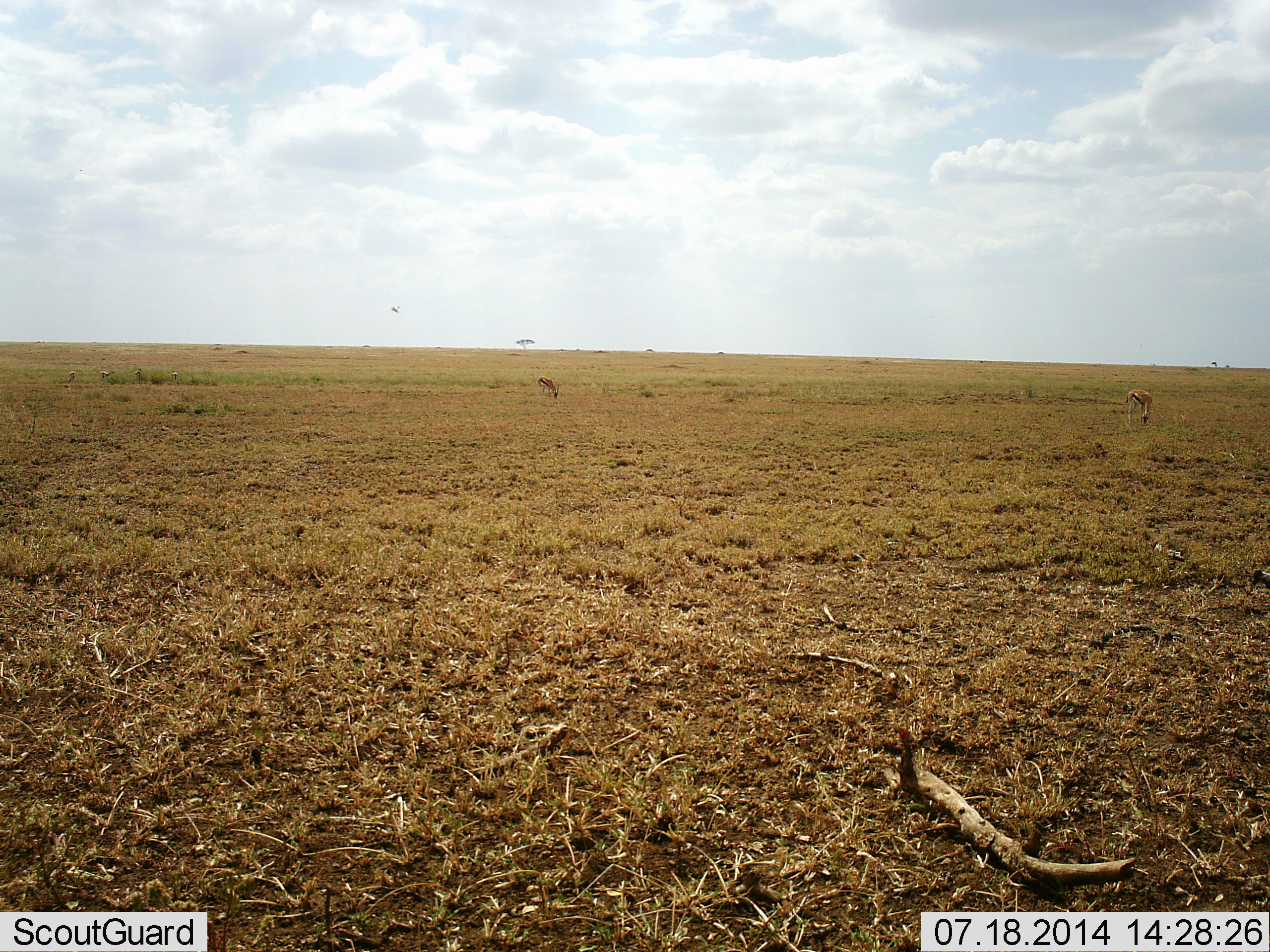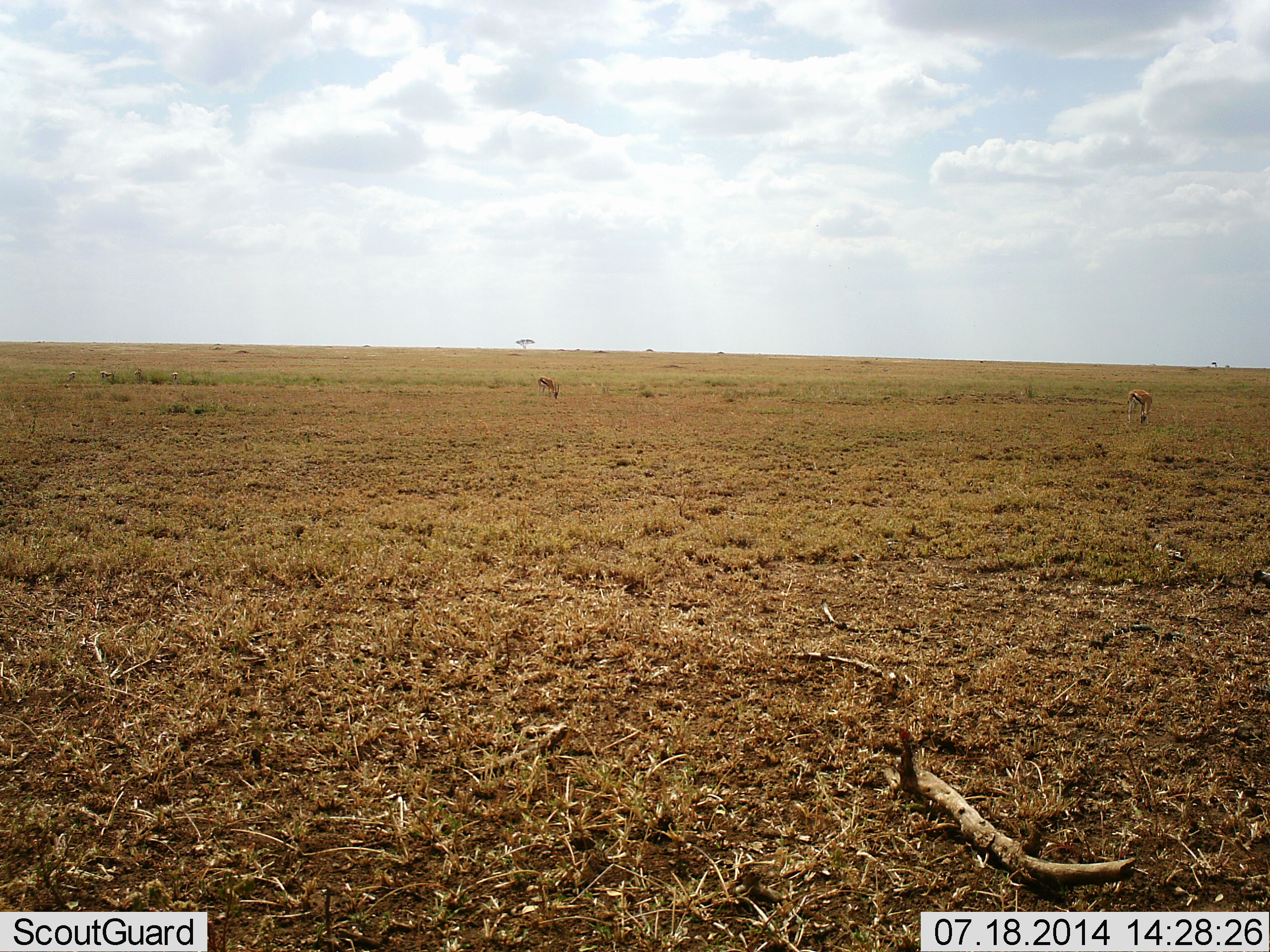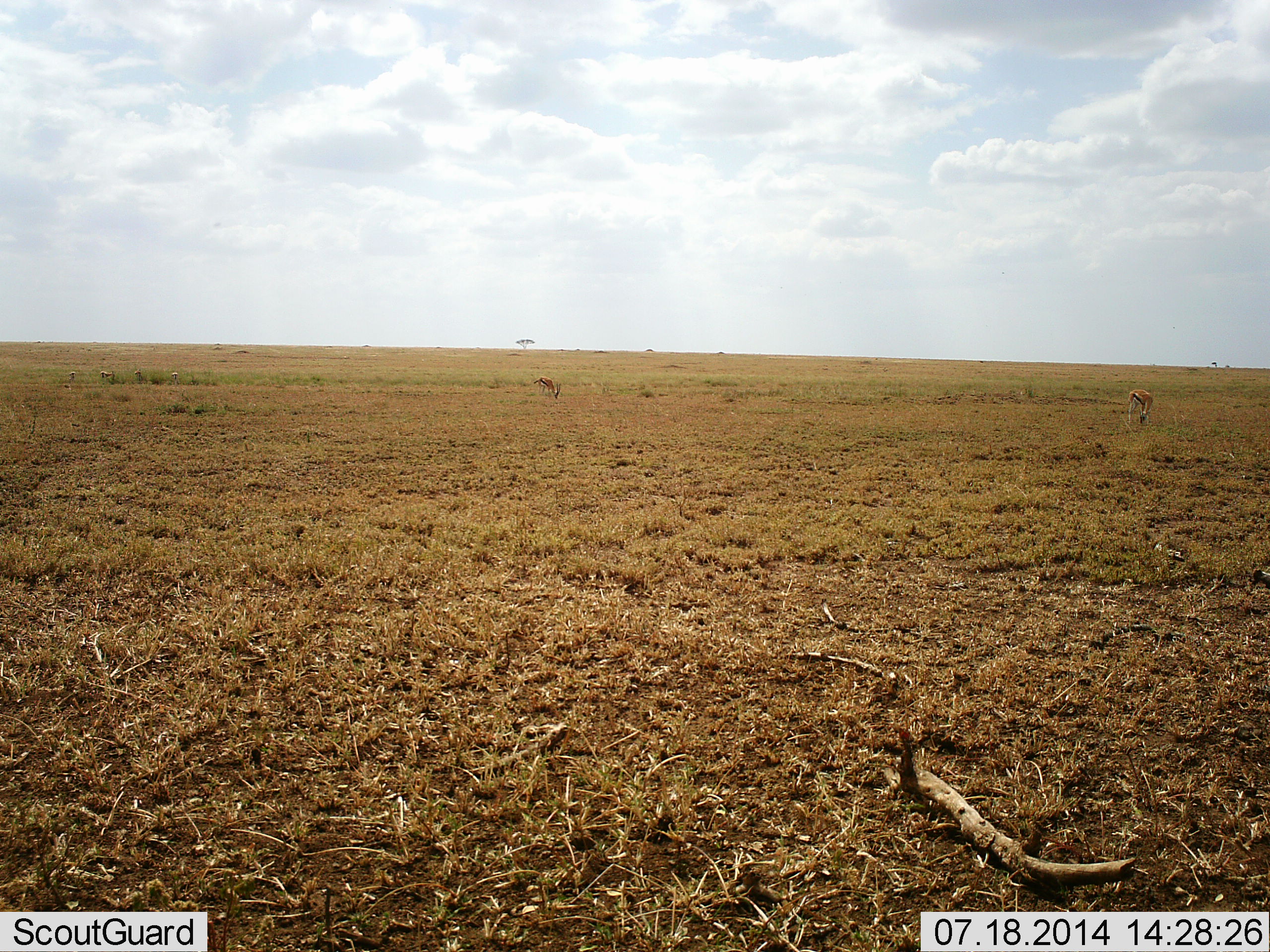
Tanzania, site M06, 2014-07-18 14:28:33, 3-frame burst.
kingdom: Animalia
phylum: Chordata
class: Mammalia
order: Artiodactyla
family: Bovidae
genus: Eudorcas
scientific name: Eudorcas thomsonii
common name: thomson's gazelle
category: gazellethomsons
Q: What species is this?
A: Gazellethomsons (thomson's gazelle) (Eudorcas thomsonii).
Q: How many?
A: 2.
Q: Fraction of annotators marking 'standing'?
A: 40%.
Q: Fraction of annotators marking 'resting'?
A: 0%.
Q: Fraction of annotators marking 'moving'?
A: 10%.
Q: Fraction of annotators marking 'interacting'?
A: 0%.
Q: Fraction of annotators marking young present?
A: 0%.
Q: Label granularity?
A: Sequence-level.